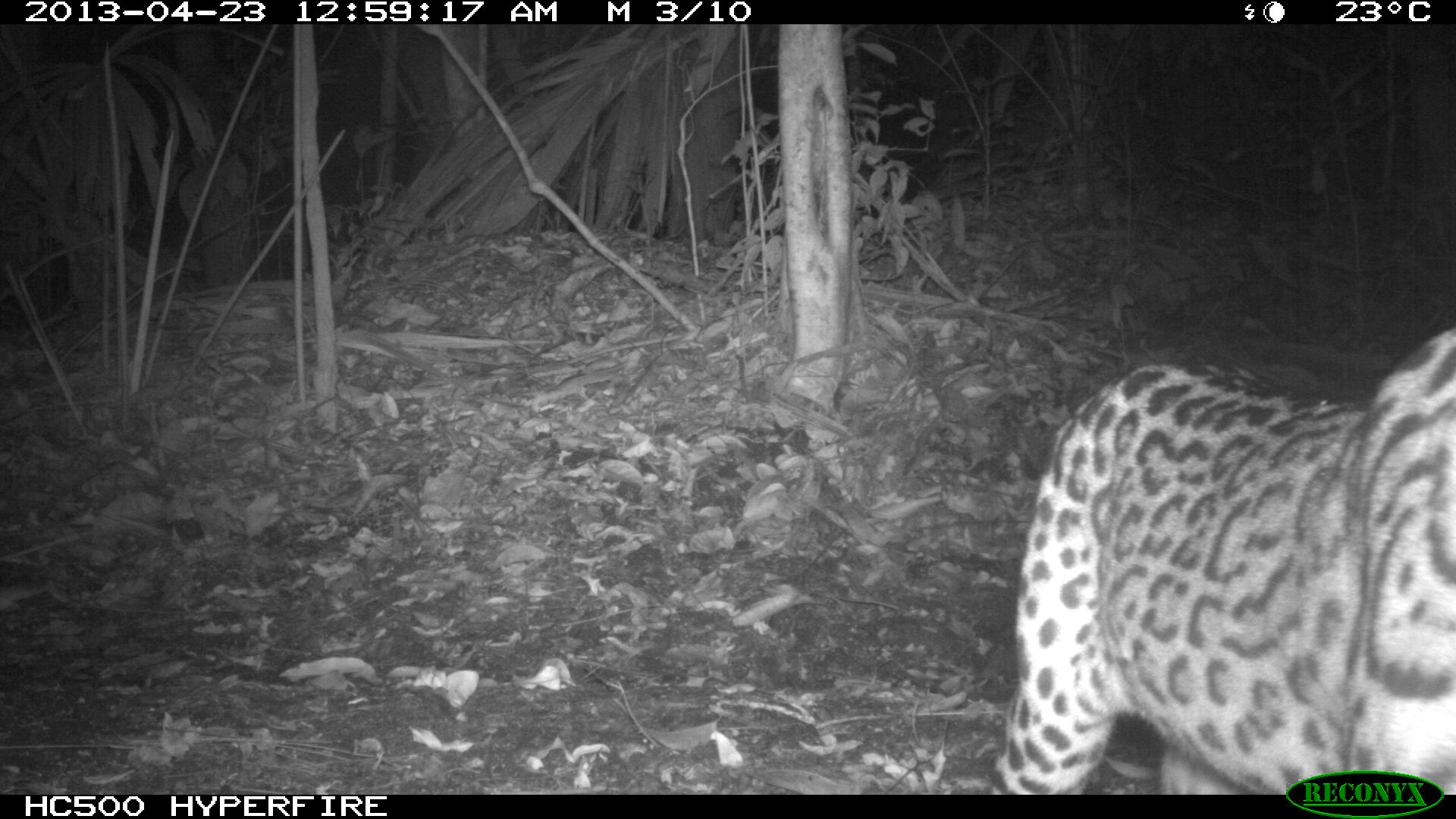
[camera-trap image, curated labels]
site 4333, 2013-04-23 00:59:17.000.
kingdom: Animalia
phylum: Chordata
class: Mammalia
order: Carnivora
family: Felidae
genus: Leopardus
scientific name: Leopardus pardalis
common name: ocelot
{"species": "Leopardus pardalis (ocelot)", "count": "1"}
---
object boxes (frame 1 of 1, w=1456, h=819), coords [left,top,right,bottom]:
leopardus pardalis: [988,320,1456,793]